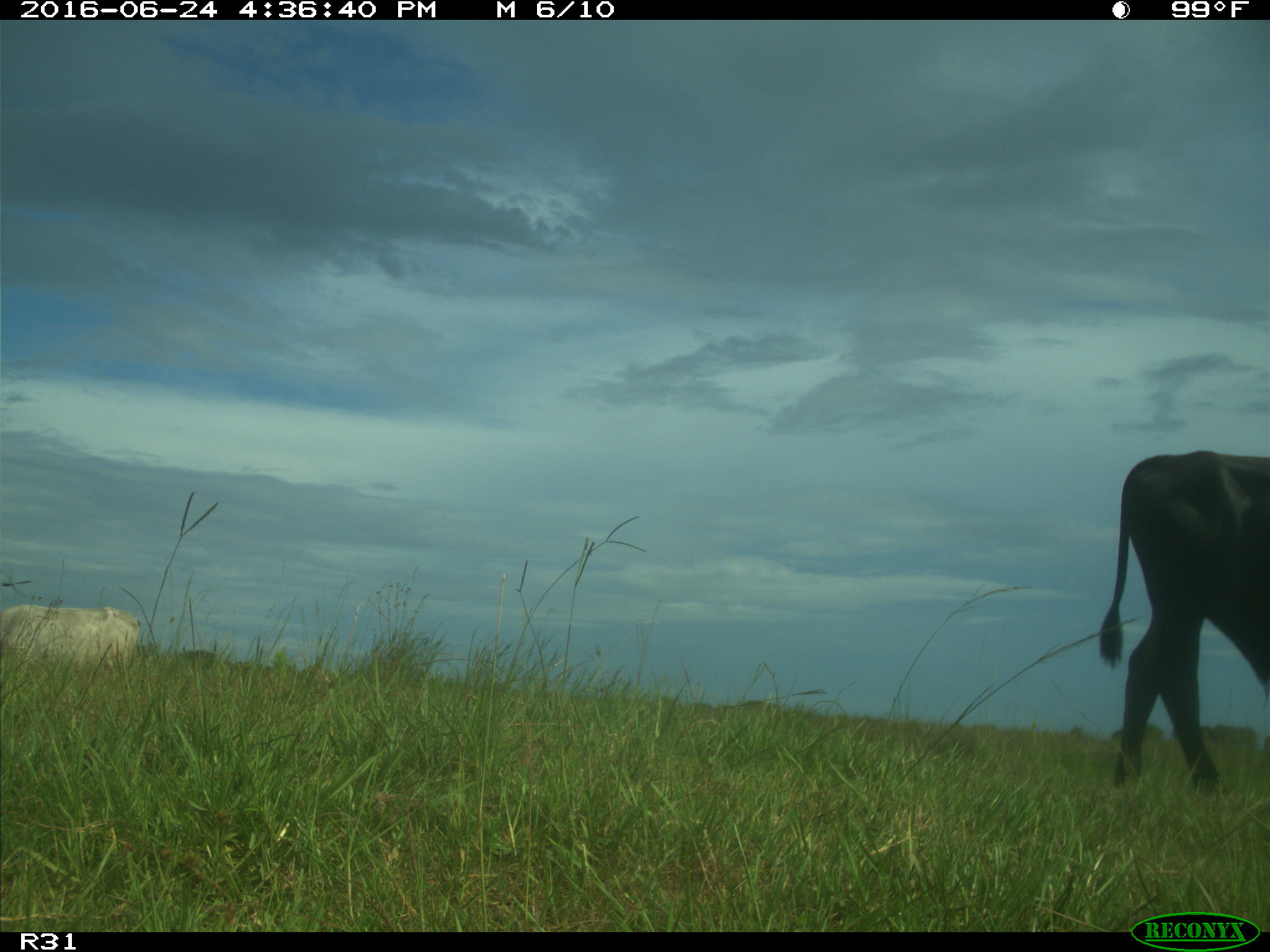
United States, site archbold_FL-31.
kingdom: Animalia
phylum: Chordata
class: Mammalia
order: Artiodactyla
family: Bovidae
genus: Bos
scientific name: Bos taurus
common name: domestic cow